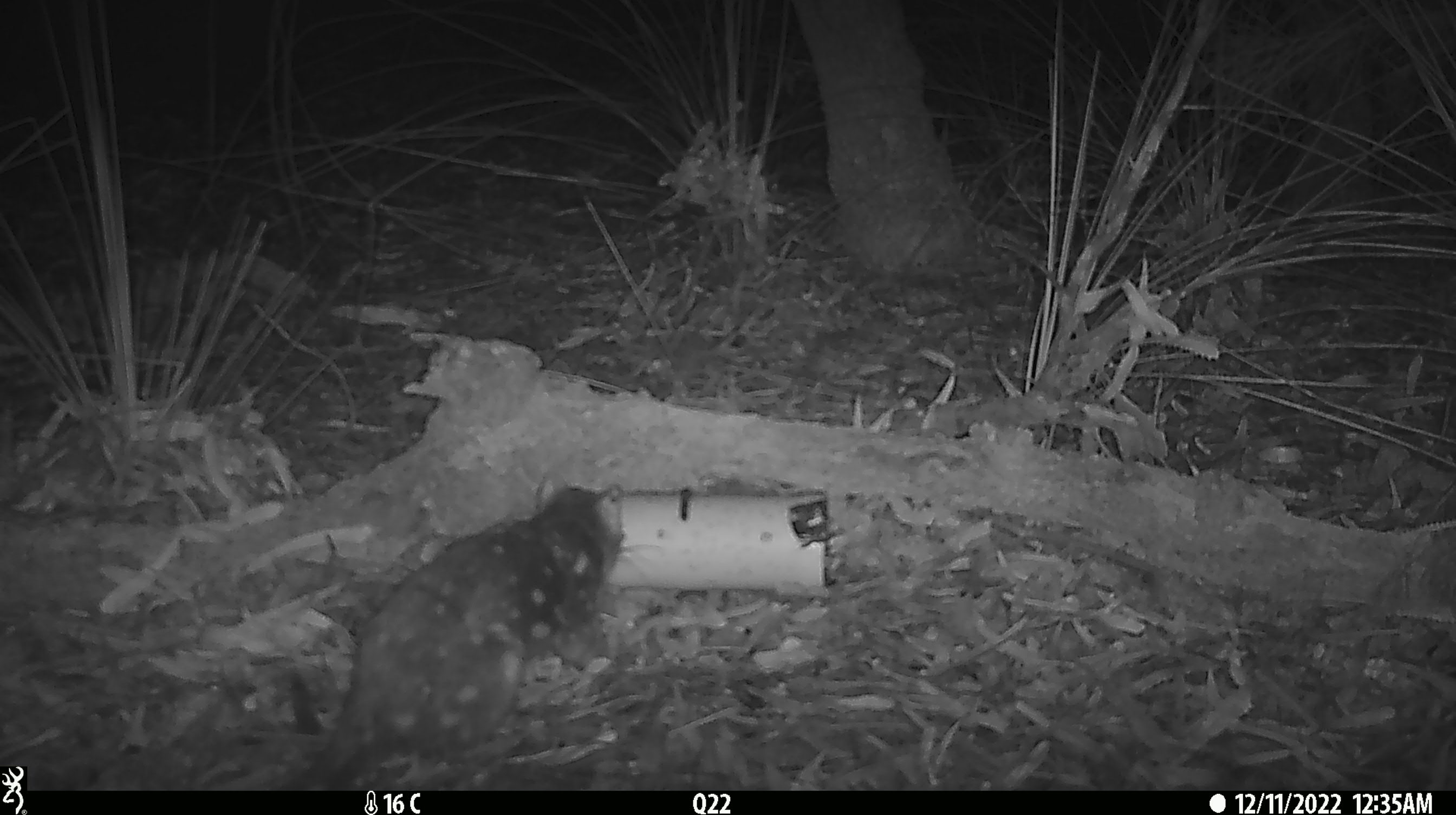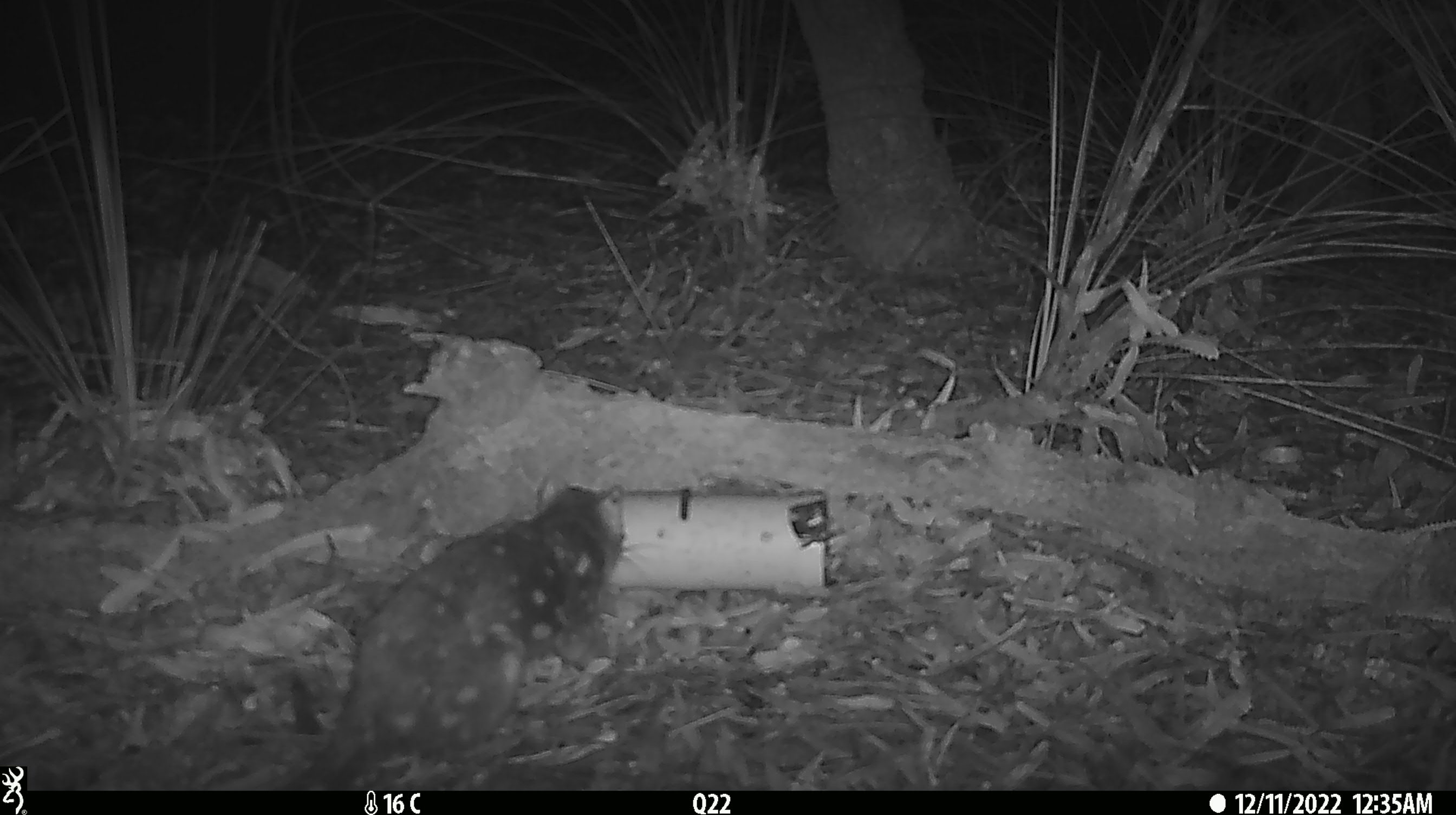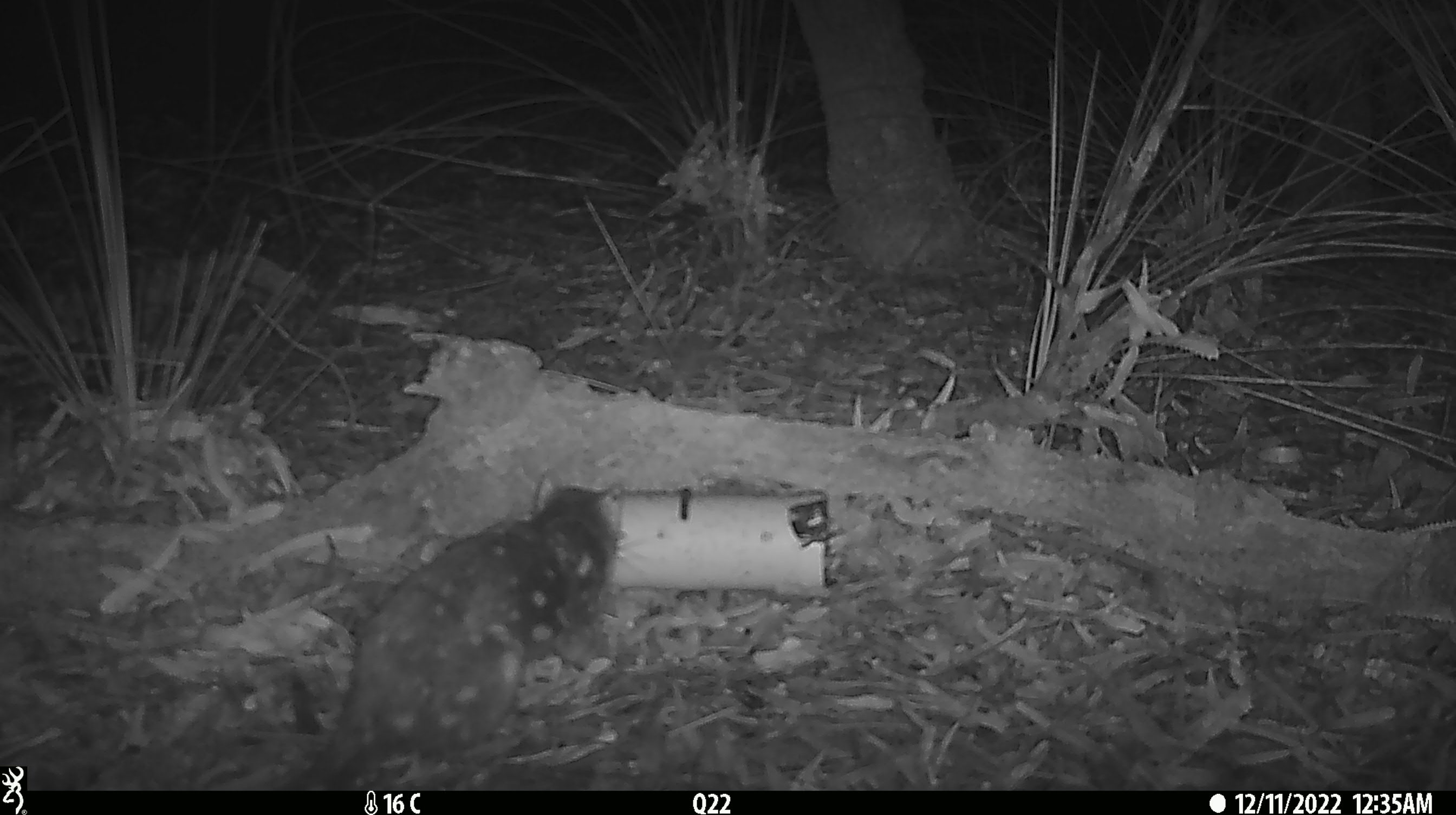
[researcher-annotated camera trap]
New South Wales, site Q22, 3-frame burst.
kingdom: Animalia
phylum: Chordata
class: Mammalia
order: Dasyuromorphia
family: Dasyuridae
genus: Dasyurus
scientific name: Dasyurus maculatus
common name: spotted-tailed quoll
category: quoll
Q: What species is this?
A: Quoll (spotted-tailed quoll) (Dasyurus maculatus).